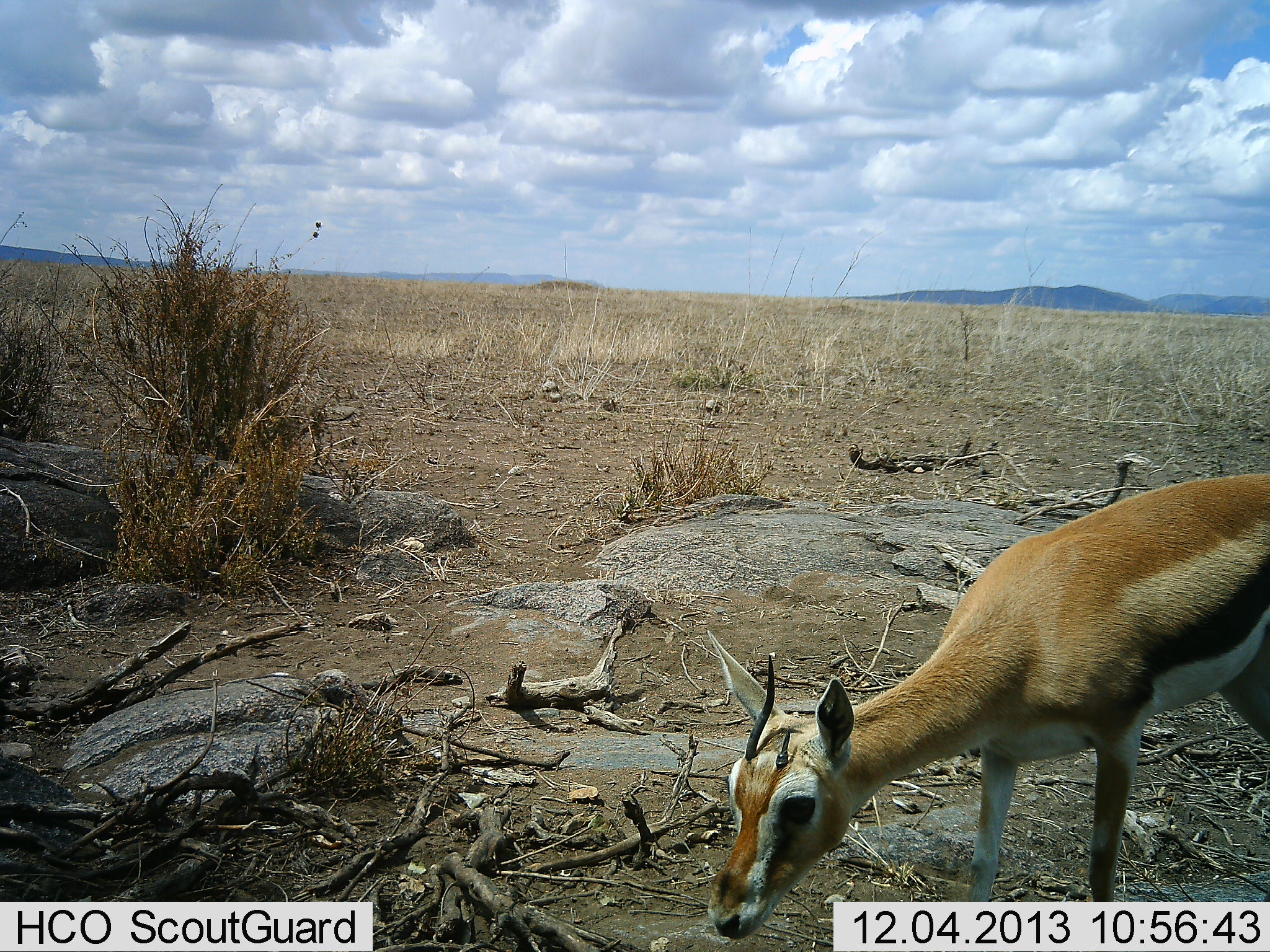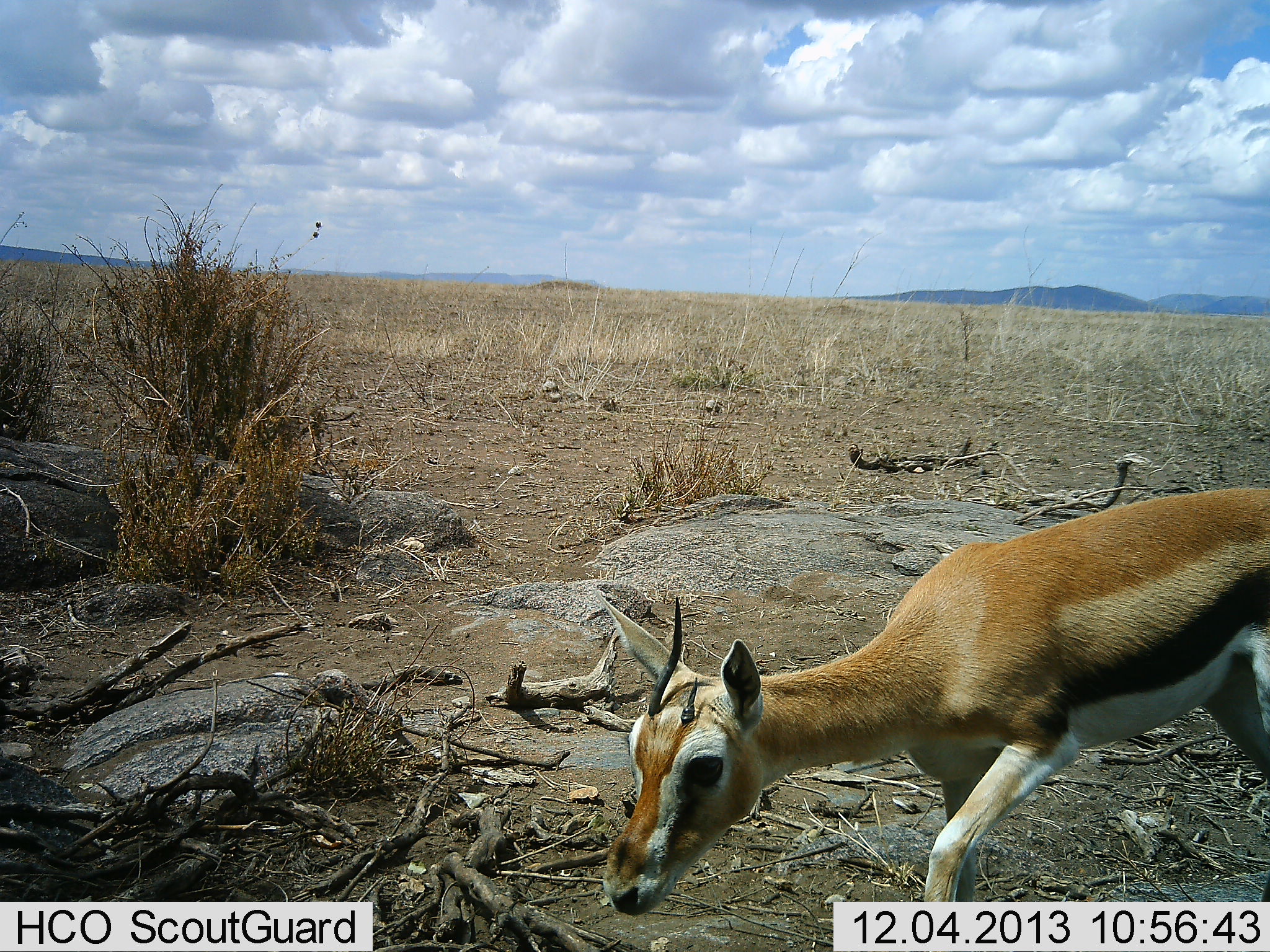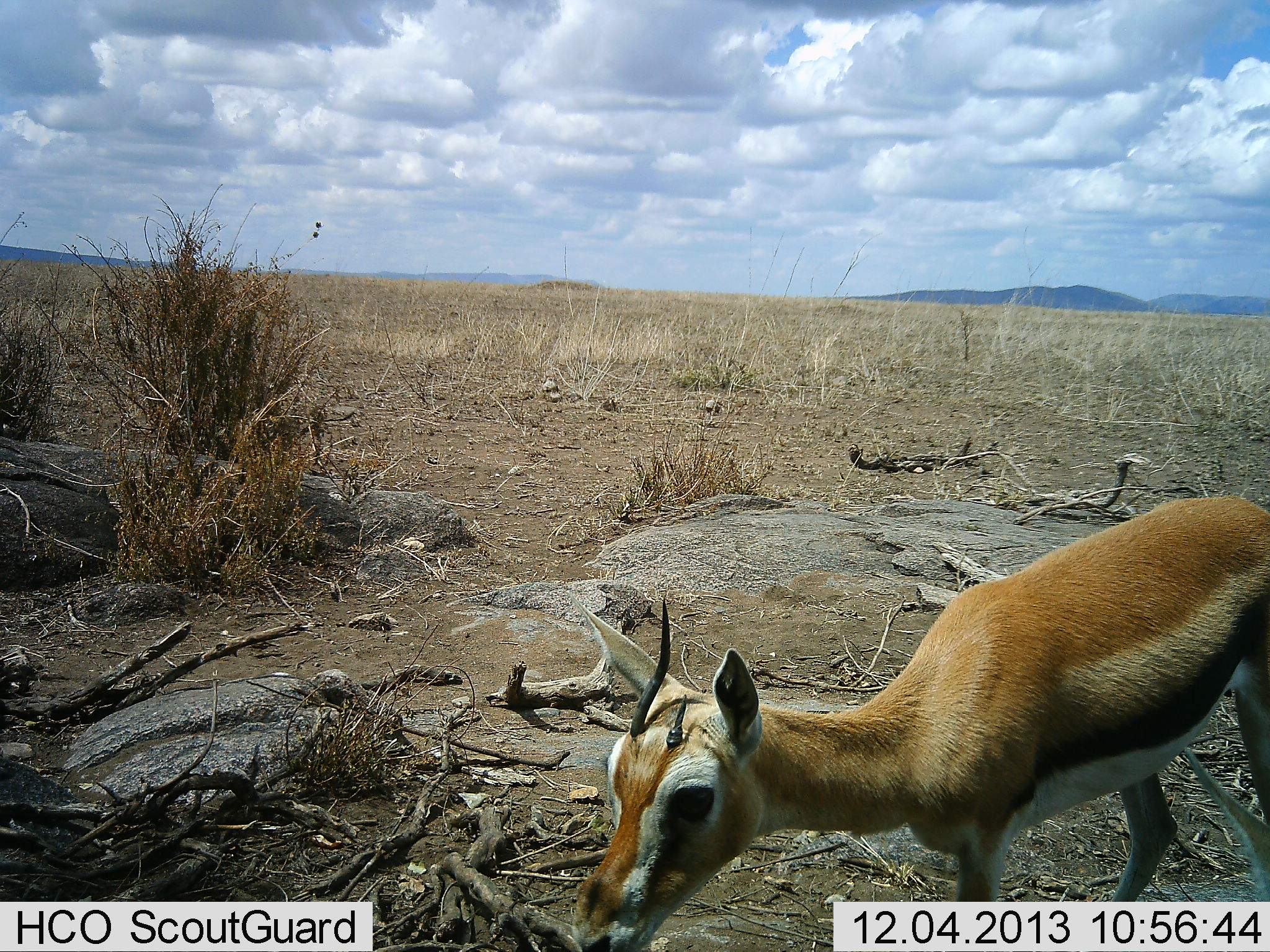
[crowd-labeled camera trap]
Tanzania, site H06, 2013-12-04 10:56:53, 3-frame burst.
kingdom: Animalia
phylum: Chordata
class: Mammalia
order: Artiodactyla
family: Bovidae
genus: Eudorcas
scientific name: Eudorcas thomsonii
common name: thomson's gazelle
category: gazellethomsons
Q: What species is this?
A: Gazellethomsons (thomson's gazelle) (Eudorcas thomsonii).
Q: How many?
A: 1.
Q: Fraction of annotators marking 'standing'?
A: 18%.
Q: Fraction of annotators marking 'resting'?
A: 0%.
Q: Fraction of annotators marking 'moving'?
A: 64%.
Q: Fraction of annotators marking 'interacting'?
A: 0%.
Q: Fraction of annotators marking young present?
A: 0%.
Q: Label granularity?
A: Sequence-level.